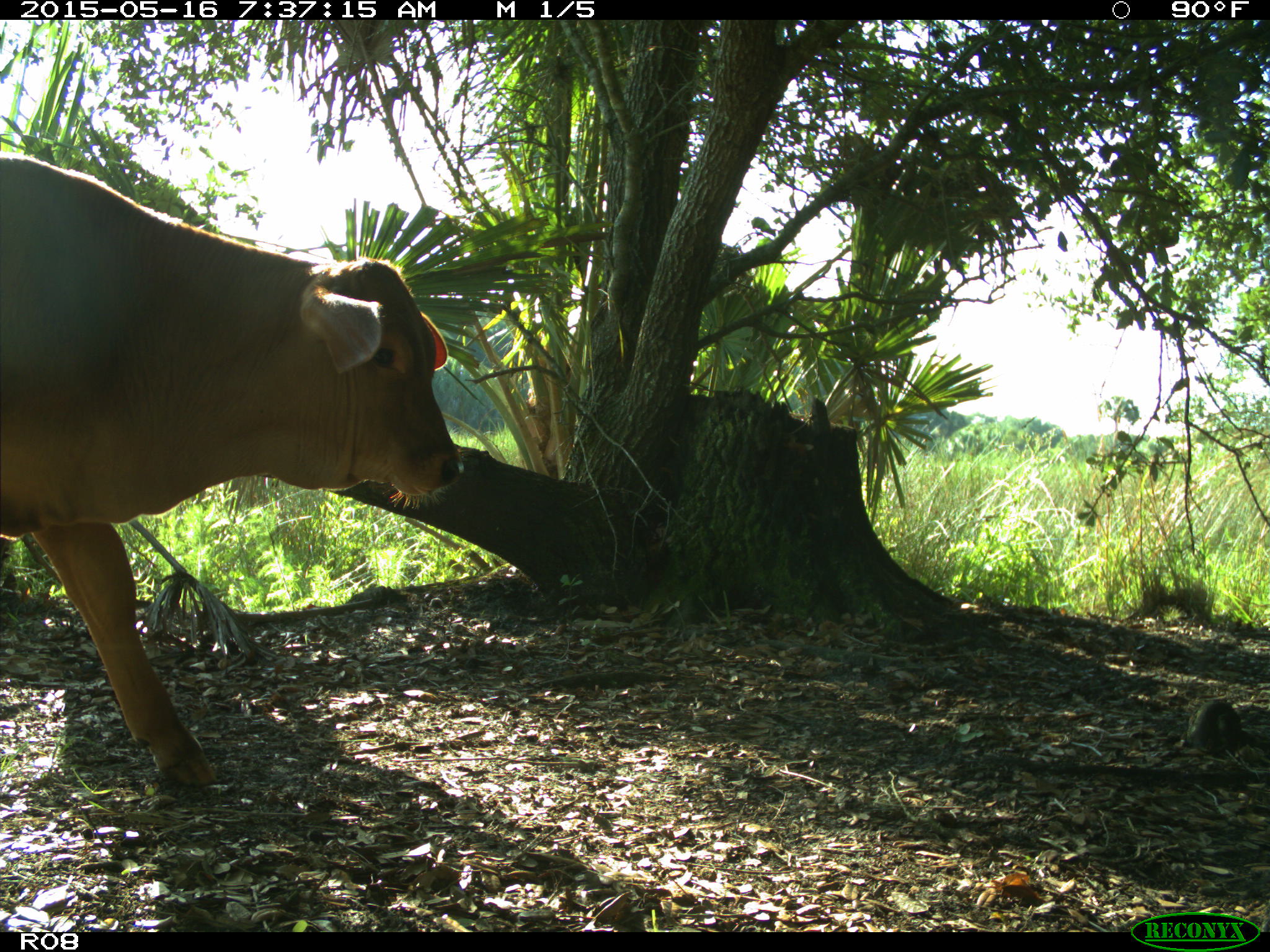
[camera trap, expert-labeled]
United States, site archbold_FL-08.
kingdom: Animalia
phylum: Chordata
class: Mammalia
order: Artiodactyla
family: Bovidae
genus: Bos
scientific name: Bos taurus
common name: domestic cow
Bos taurus (domestic cow).